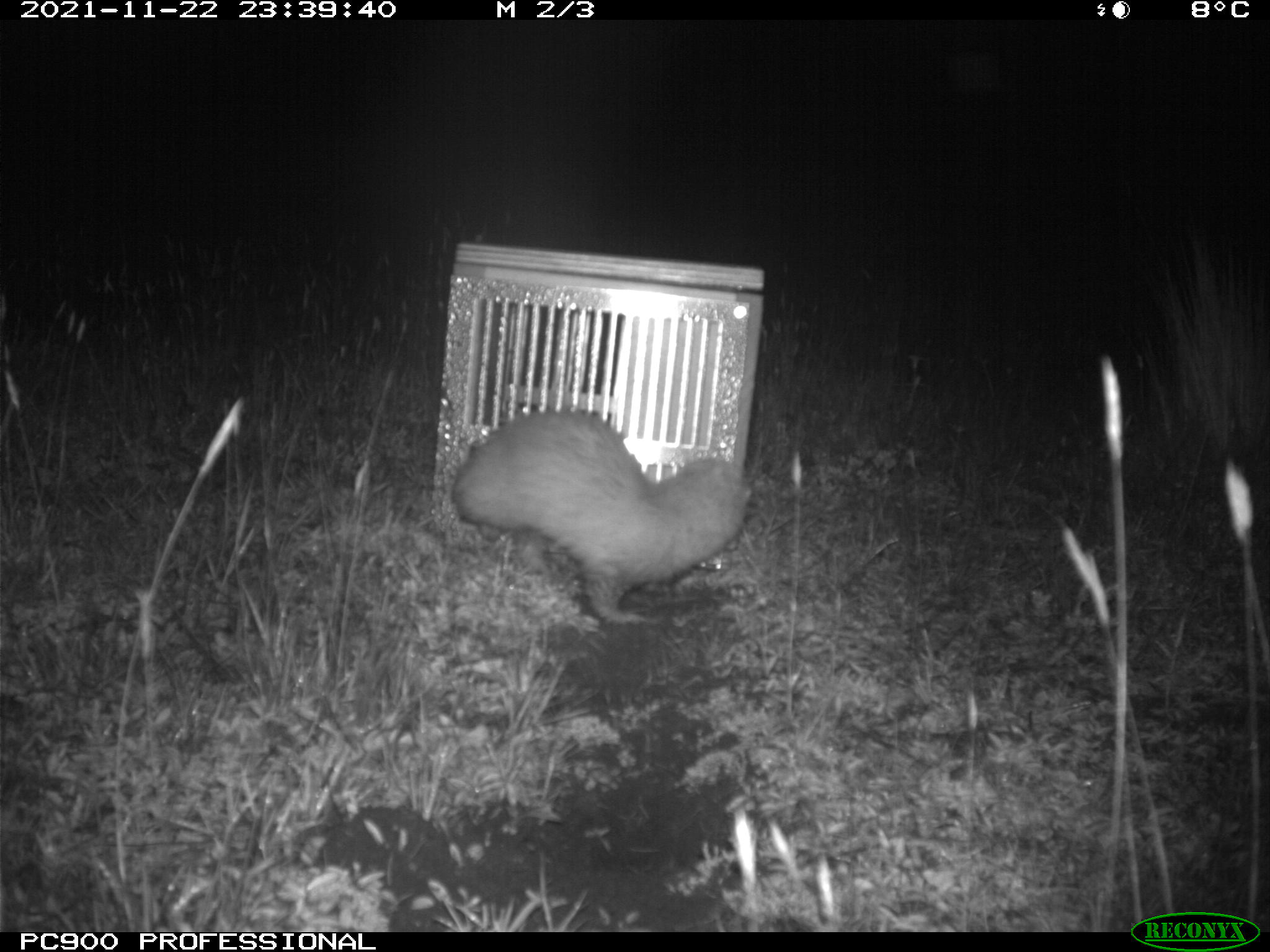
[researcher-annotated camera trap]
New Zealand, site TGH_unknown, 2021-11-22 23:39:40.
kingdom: Animalia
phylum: Chordata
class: Mammalia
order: Carnivora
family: Mustelidae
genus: Mustela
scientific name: Mustela furo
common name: ferret